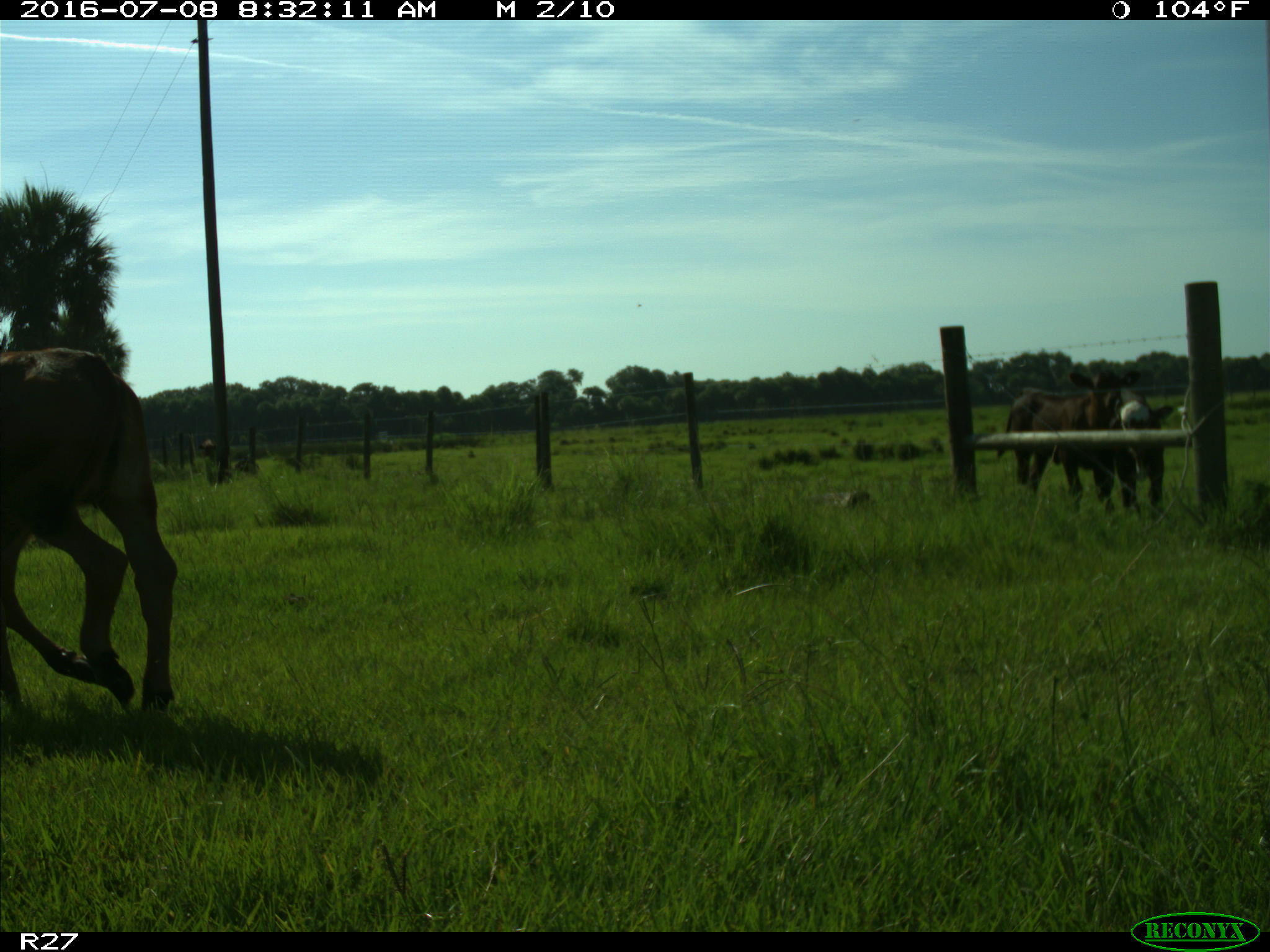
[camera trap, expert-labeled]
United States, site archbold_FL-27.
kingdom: Animalia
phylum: Chordata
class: Mammalia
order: Artiodactyla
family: Bovidae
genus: Bos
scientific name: Bos taurus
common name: domestic cow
Bos taurus (domestic cow).